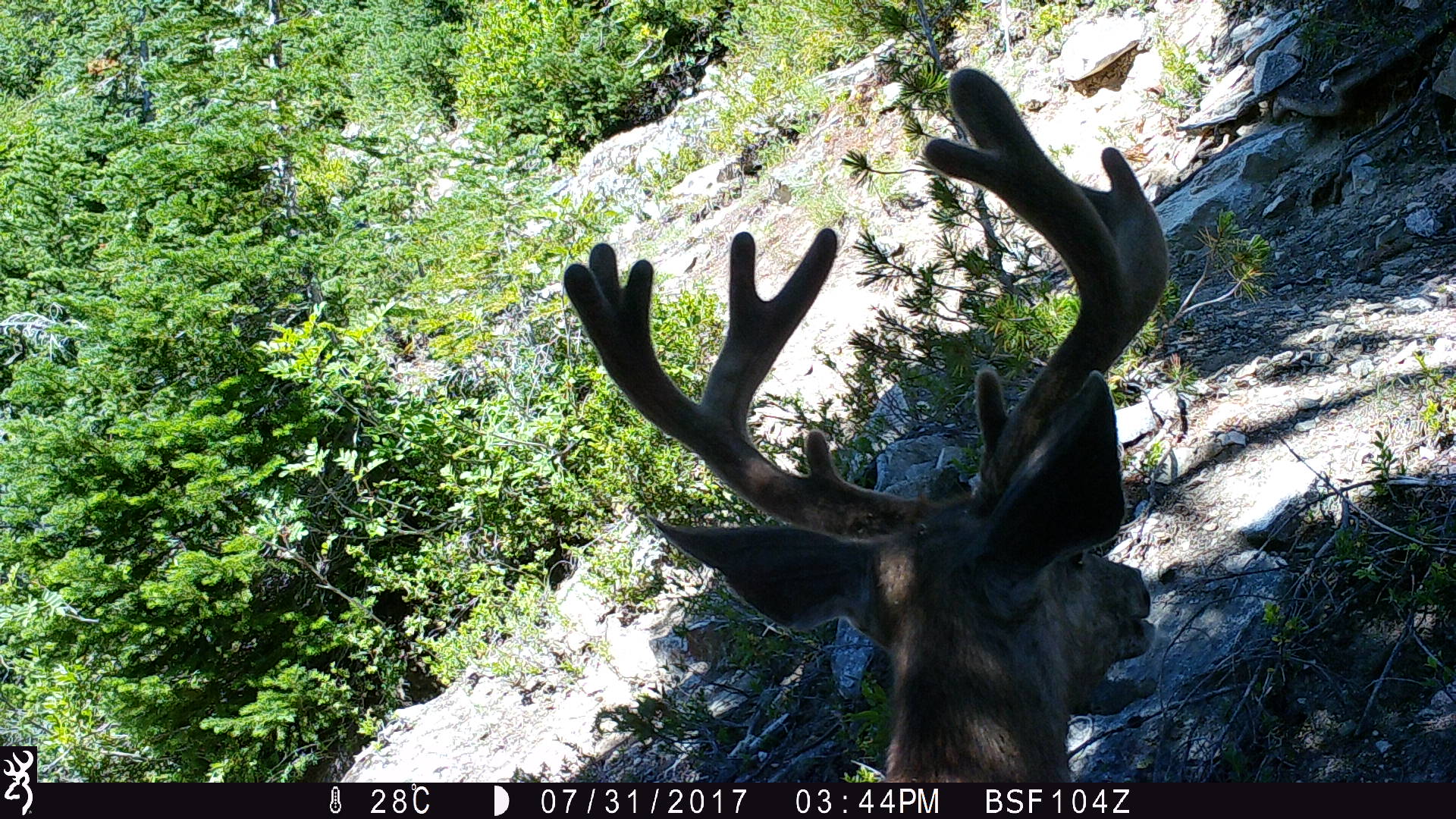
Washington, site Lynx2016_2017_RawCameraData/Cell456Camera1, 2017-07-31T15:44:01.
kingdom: Animalia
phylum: Chordata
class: Mammalia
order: Artiodactyla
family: Cervidae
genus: Odocoileus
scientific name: Odocoileus hemionus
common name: mule deer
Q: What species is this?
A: Odocoileus hemionus (mule deer).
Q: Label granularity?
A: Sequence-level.